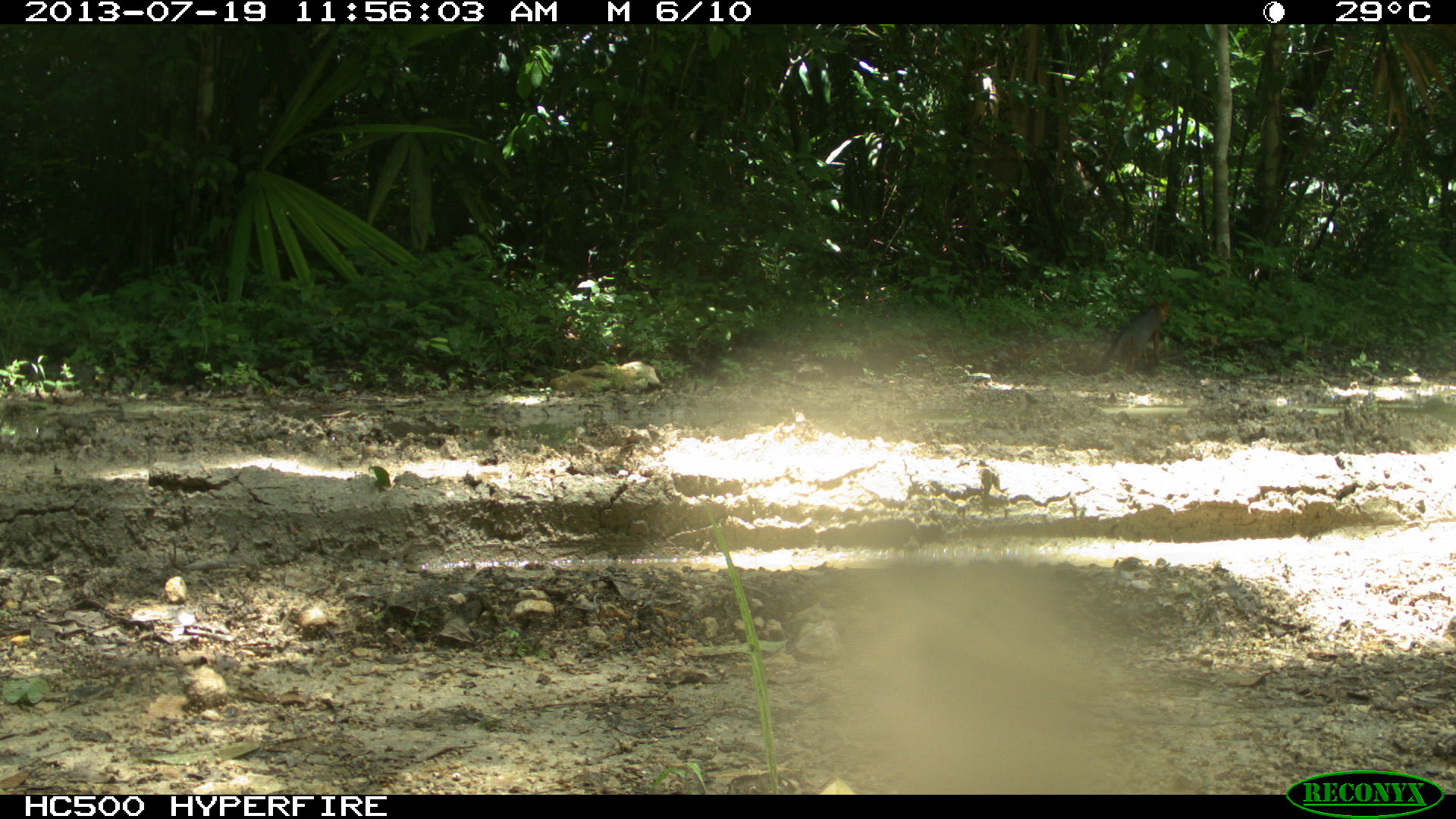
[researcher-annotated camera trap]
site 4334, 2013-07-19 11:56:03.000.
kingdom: Animalia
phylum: Chordata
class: Mammalia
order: Carnivora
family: Canidae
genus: Urocyon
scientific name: Urocyon cinereoargenteus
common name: gray fox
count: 1